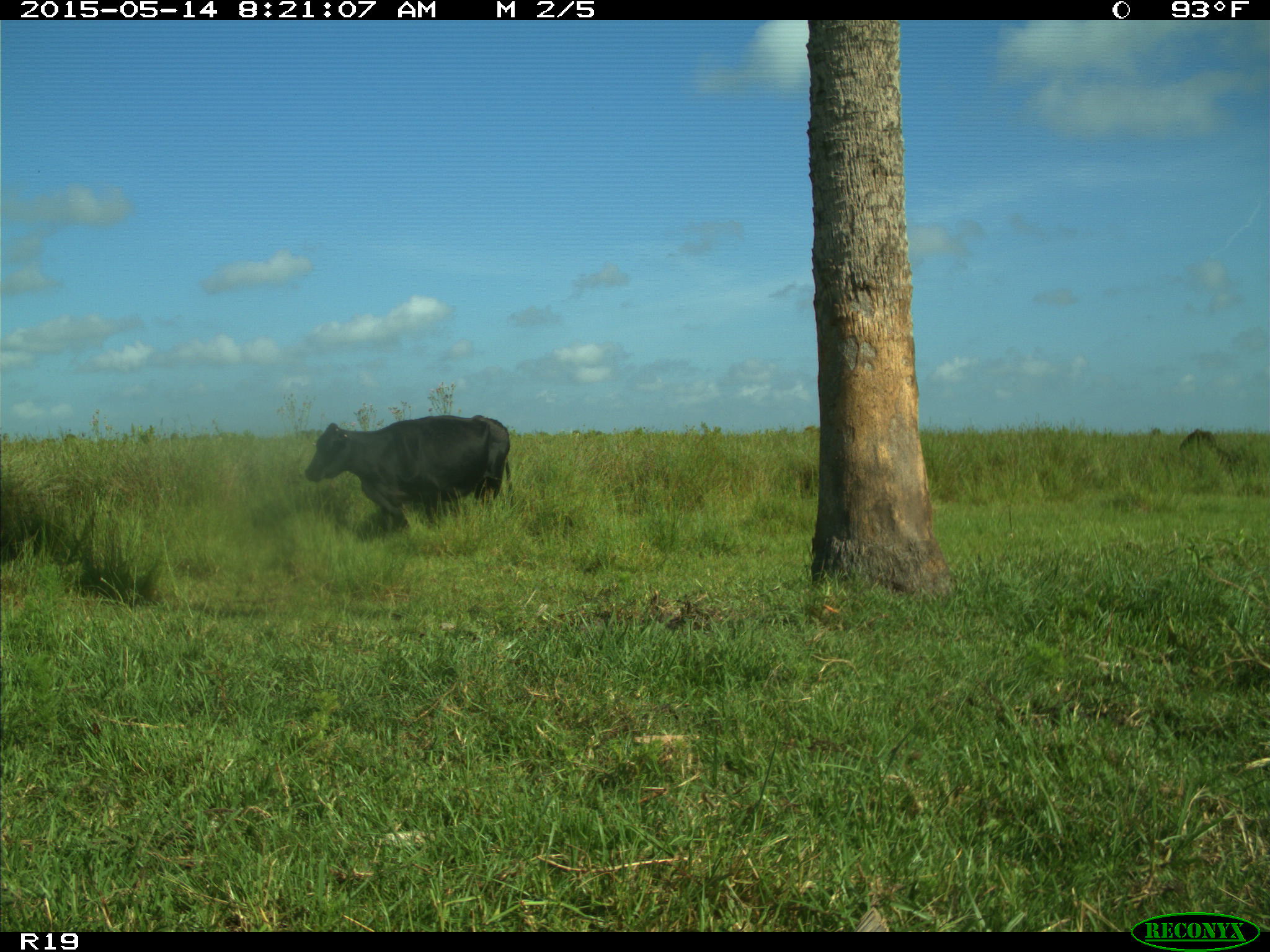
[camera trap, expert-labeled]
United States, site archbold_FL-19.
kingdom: Animalia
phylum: Chordata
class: Mammalia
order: Artiodactyla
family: Bovidae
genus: Bos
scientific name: Bos taurus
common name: domestic cow